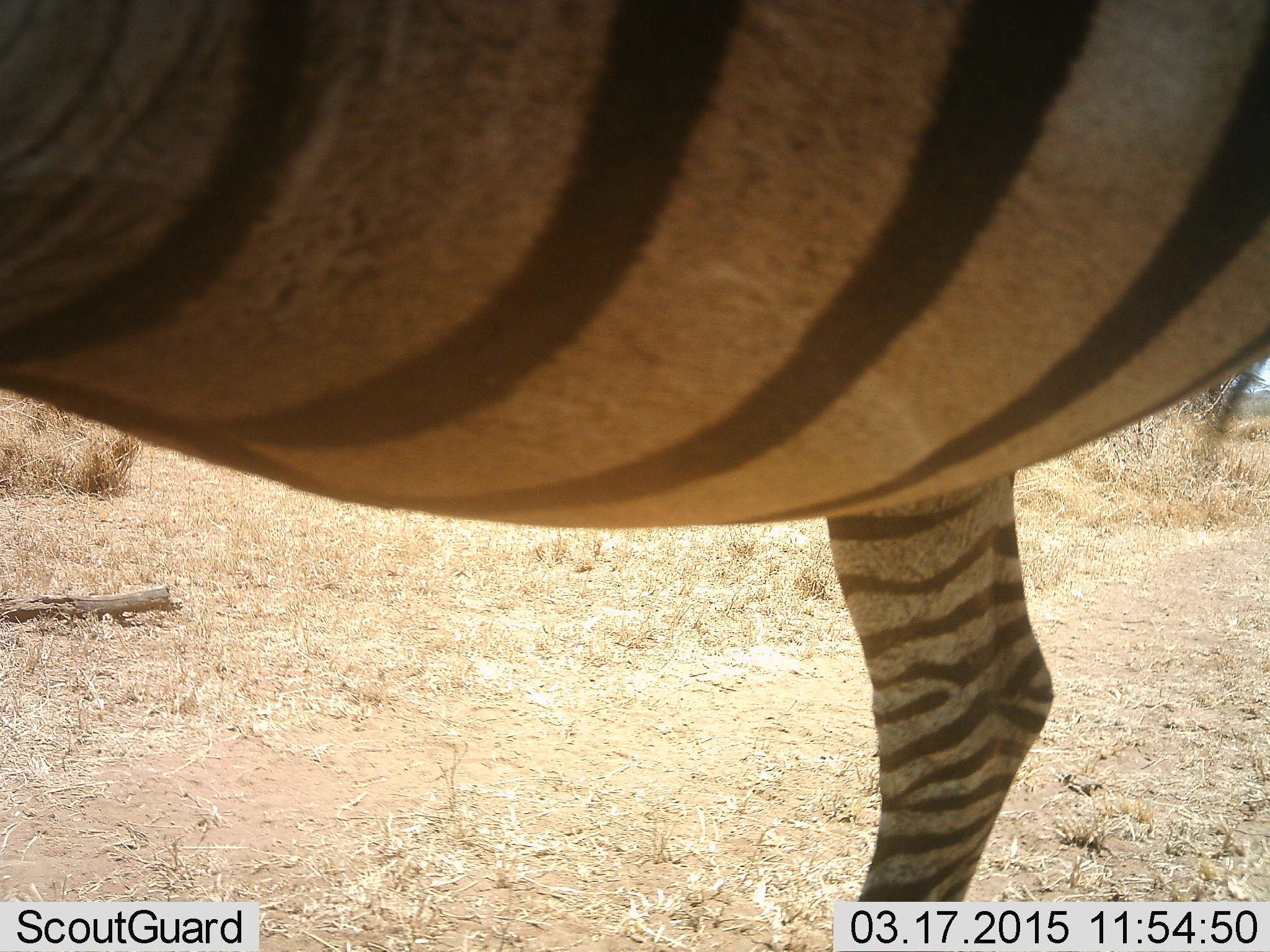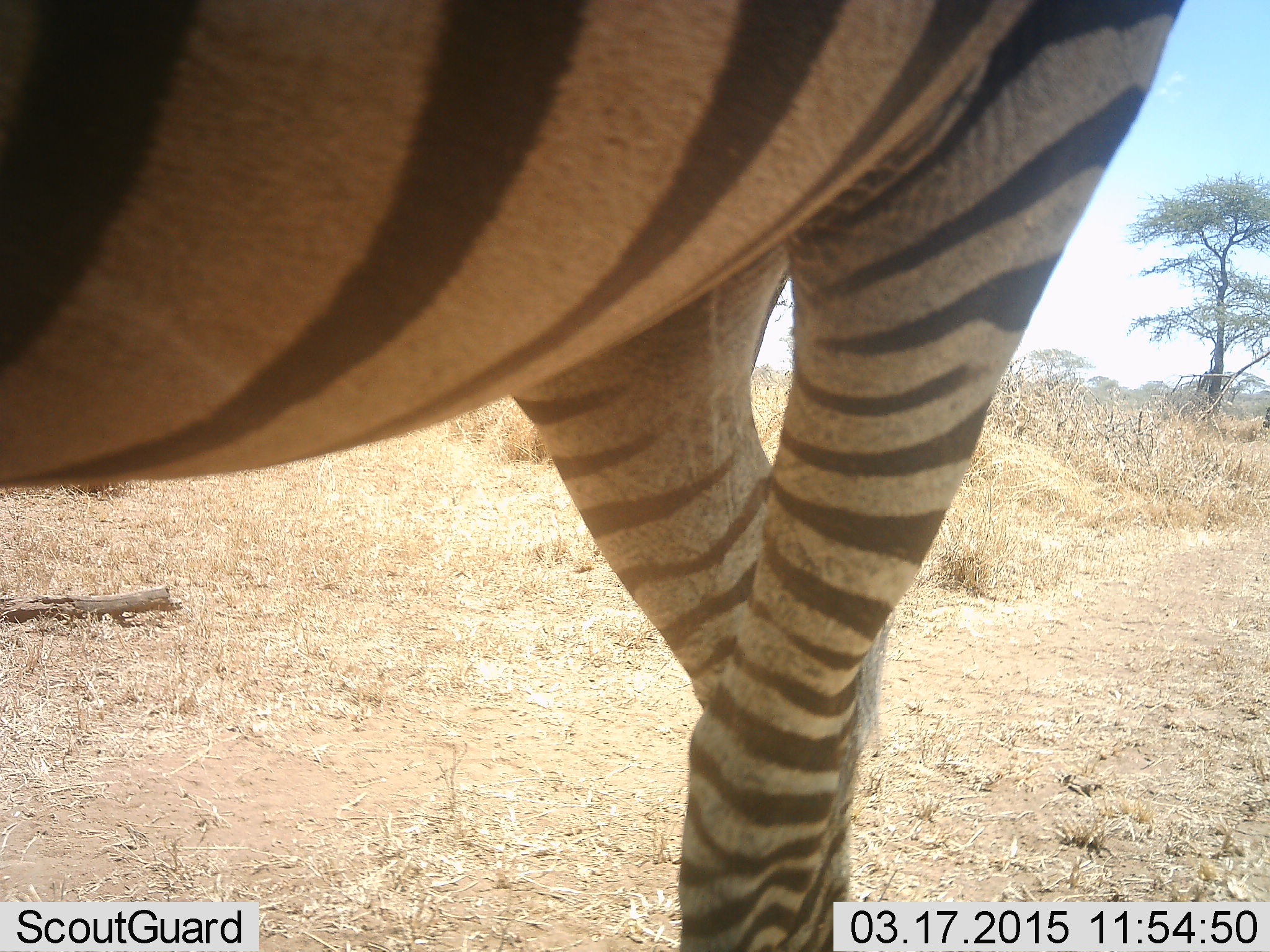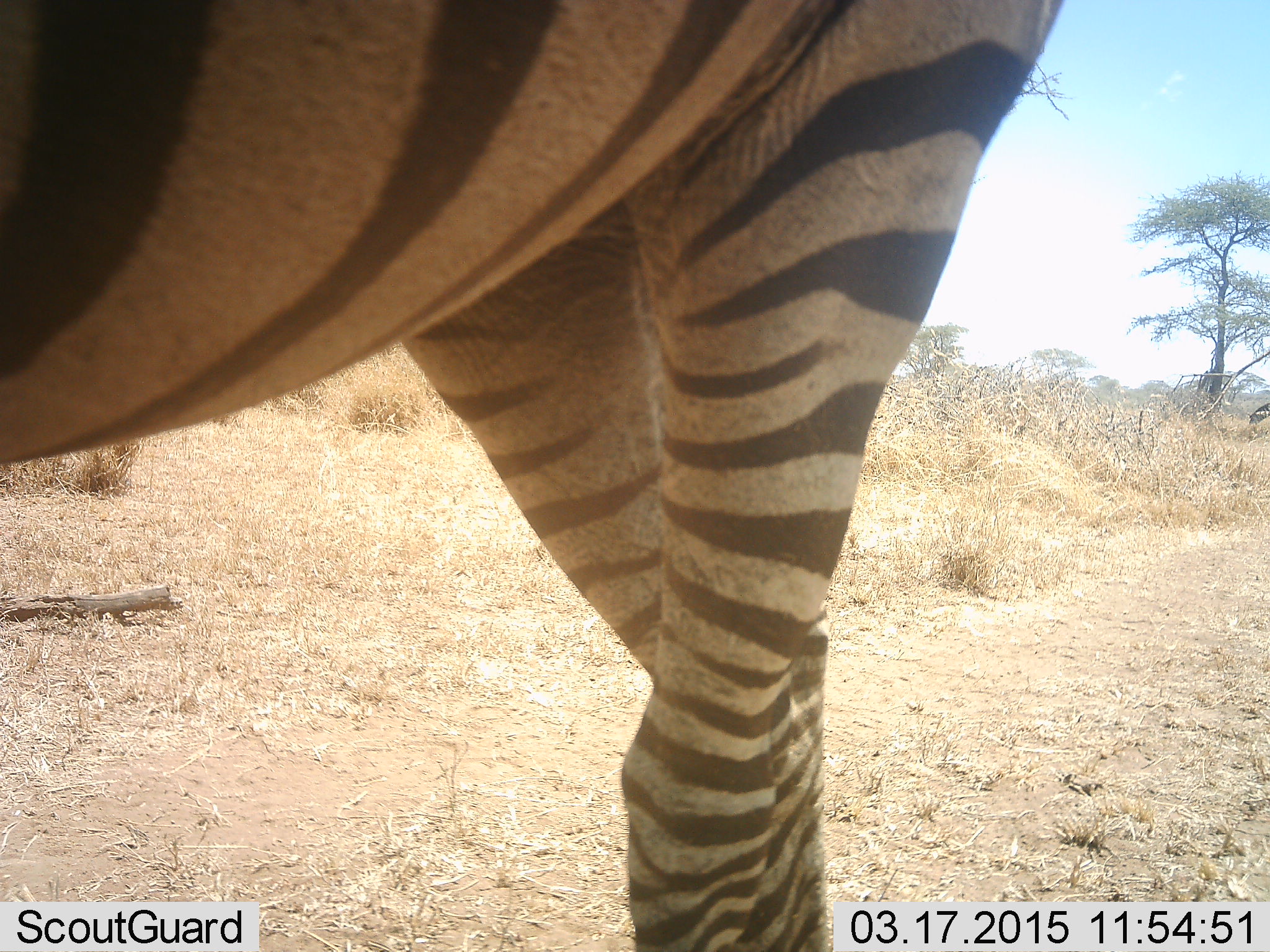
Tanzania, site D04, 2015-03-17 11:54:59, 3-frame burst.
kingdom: Animalia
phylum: Chordata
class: Mammalia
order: Perissodactyla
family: Equidae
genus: Equus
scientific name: Equus quagga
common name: plains zebra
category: zebra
Zebra (plains zebra) (Equus quagga), count 1. Behavior (volunteer vote fractions): standing 50%, resting 0%, moving 50%, interacting 0%. Young present (vote fraction): 0%. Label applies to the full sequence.